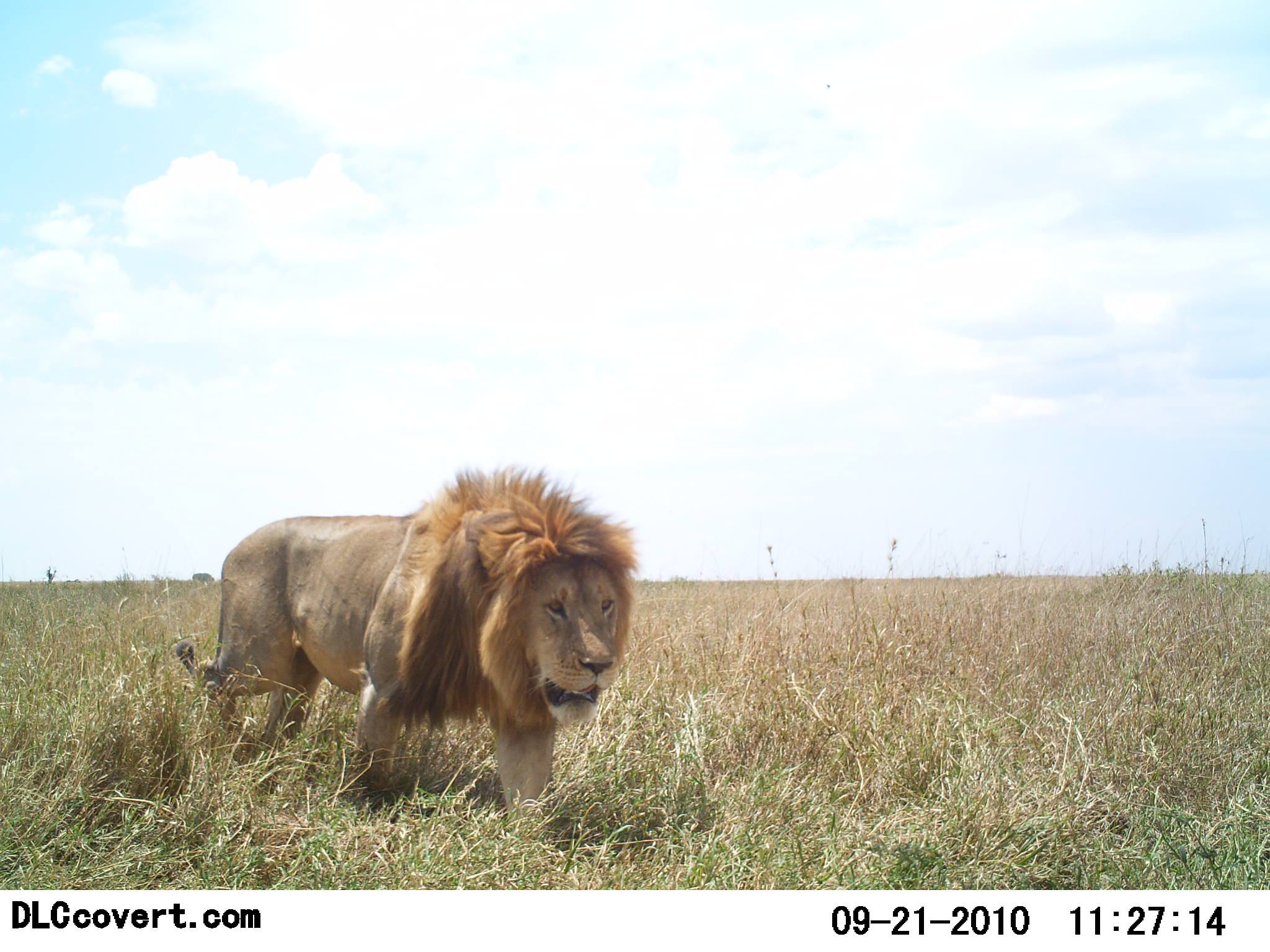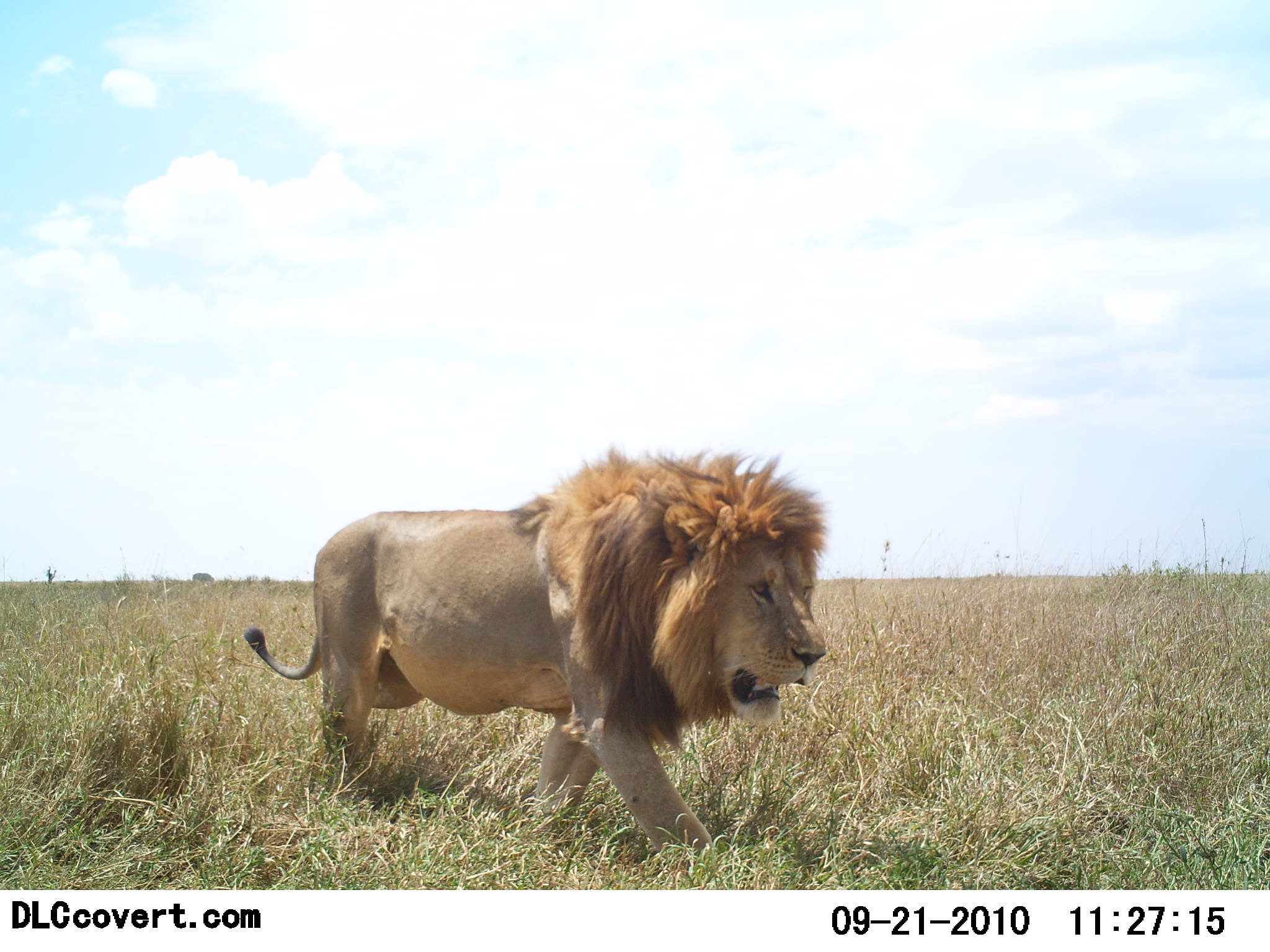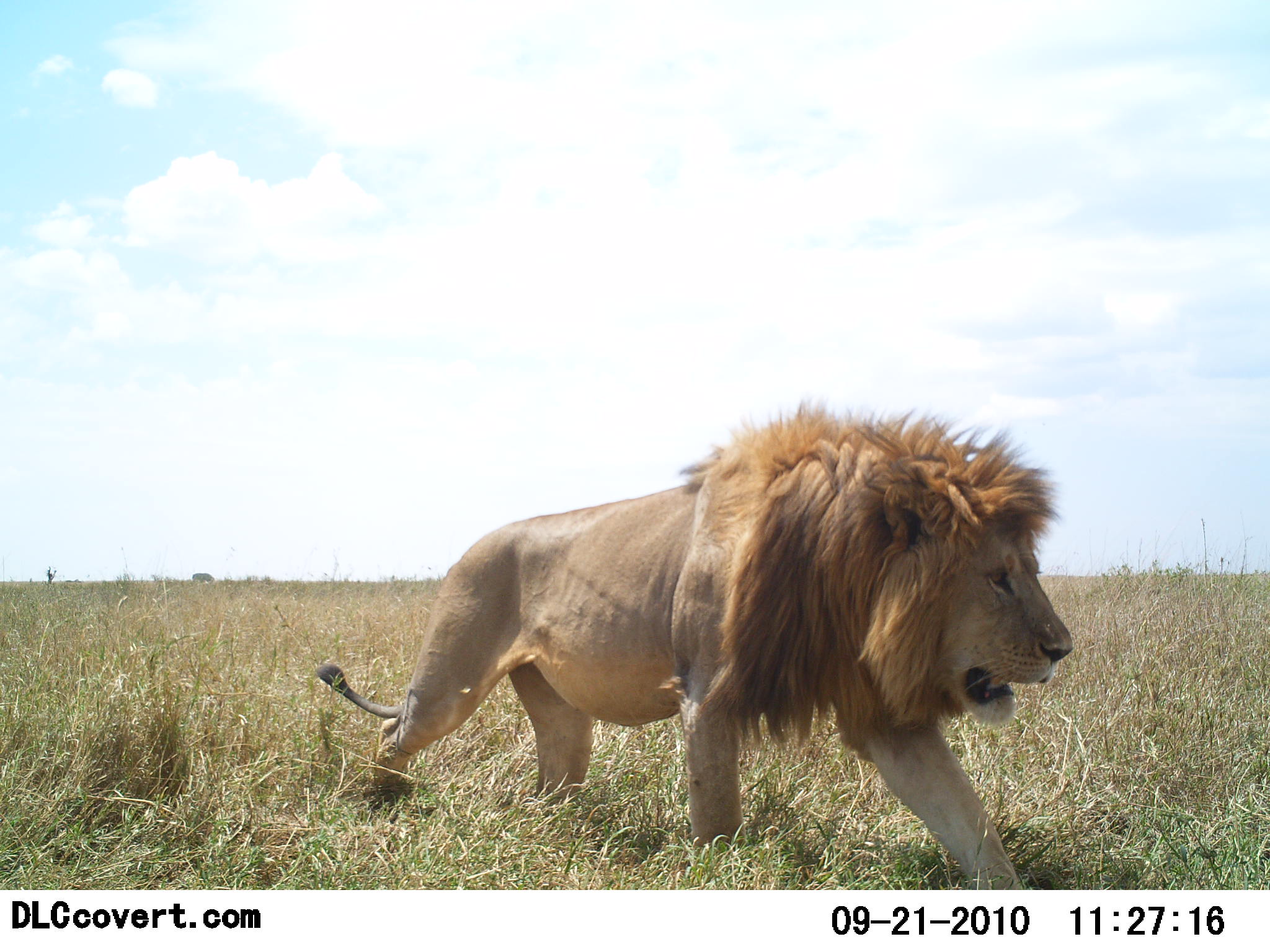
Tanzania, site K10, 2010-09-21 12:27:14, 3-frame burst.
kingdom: Animalia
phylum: Chordata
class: Mammalia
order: Carnivora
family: Felidae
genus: Panthera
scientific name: Panthera leo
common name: lion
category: lionmale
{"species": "lionmale (lion) (Panthera leo)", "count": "1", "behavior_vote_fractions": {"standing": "6%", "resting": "0%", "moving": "94%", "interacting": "0%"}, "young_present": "0%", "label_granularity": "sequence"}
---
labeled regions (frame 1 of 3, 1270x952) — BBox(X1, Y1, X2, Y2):
animal: BBox(174, 466, 641, 839)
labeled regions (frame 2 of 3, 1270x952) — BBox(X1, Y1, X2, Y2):
animal: BBox(242, 449, 829, 871)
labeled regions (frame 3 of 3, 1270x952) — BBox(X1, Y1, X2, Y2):
animal: BBox(313, 403, 1076, 891)